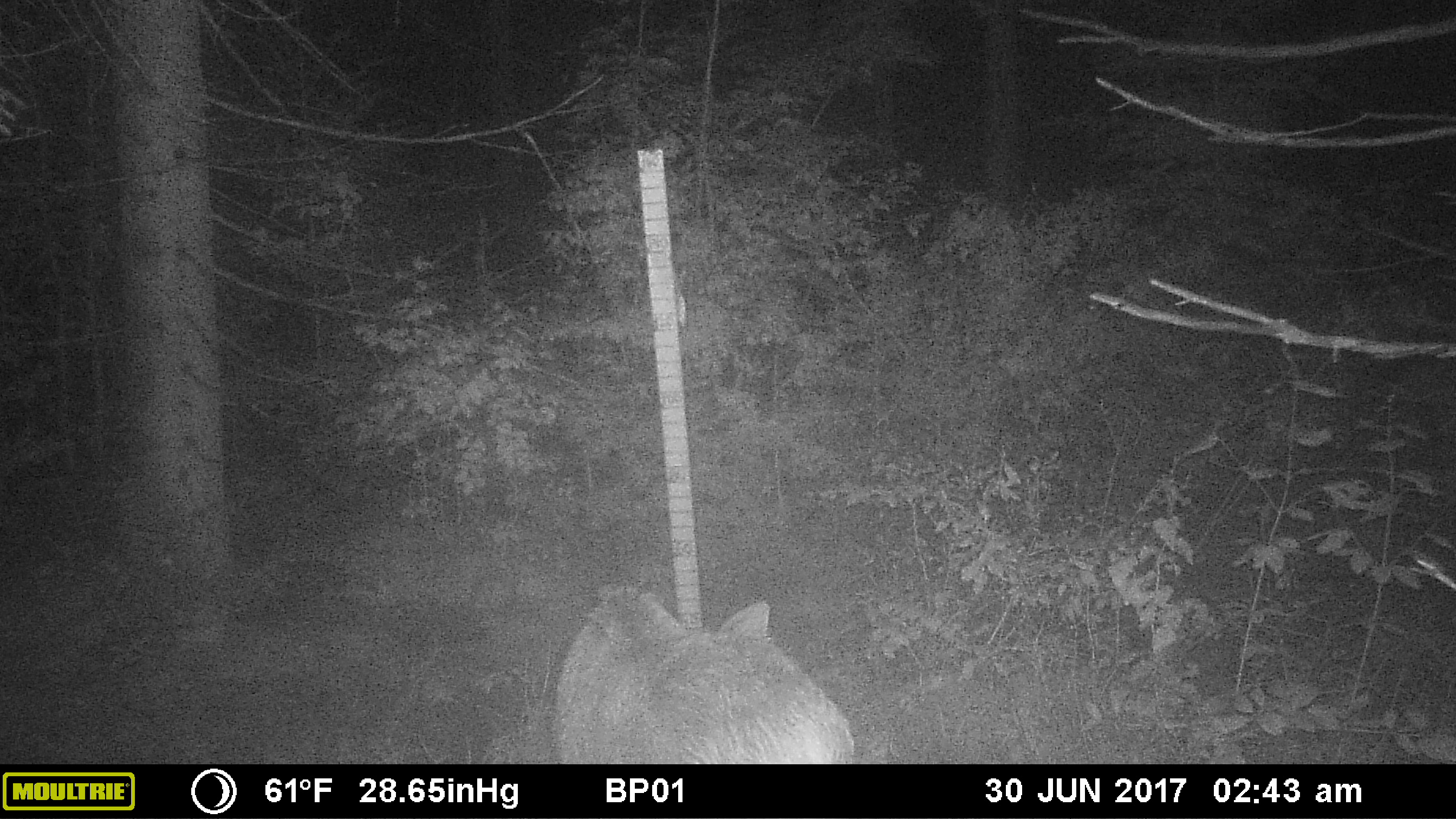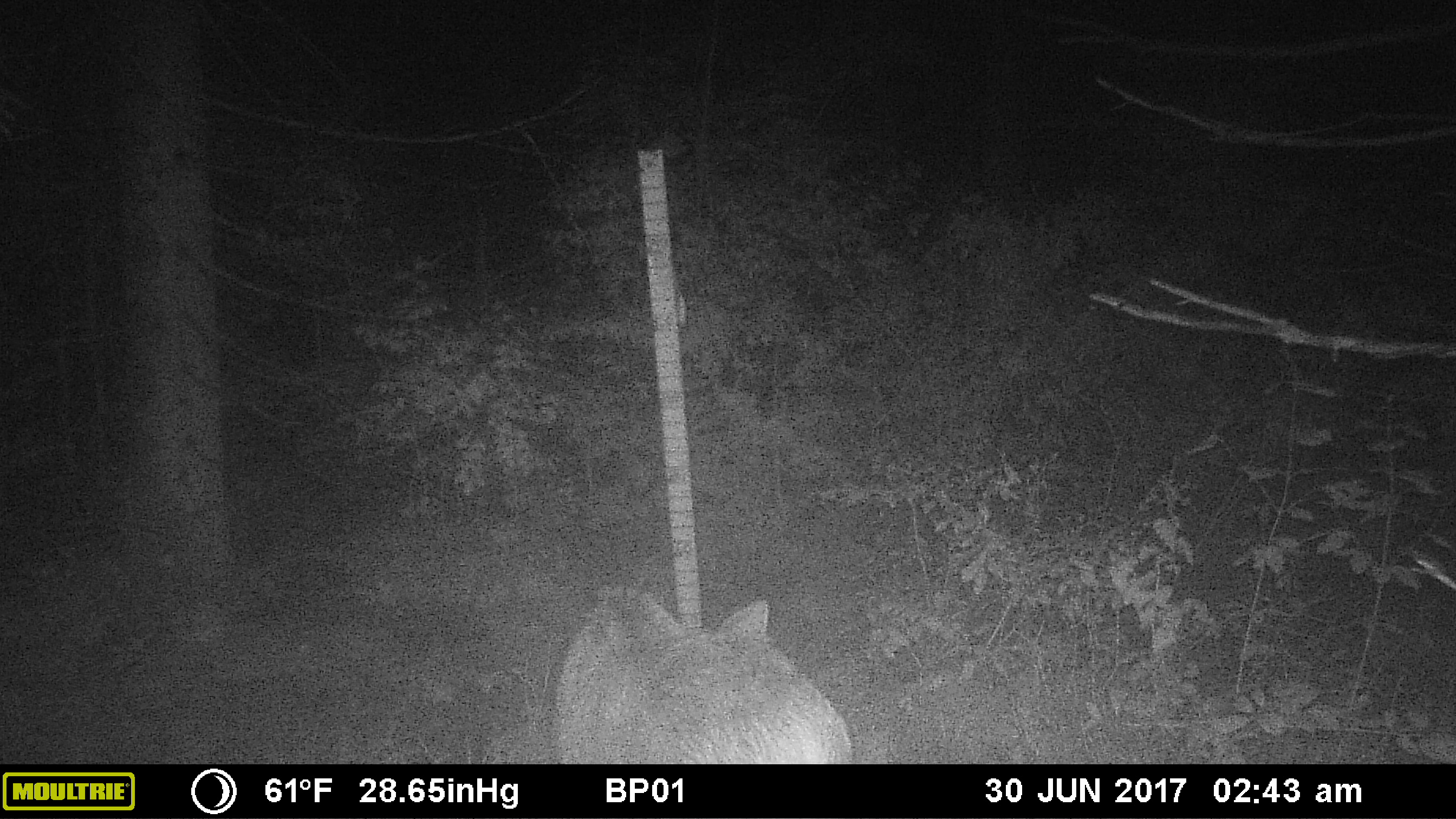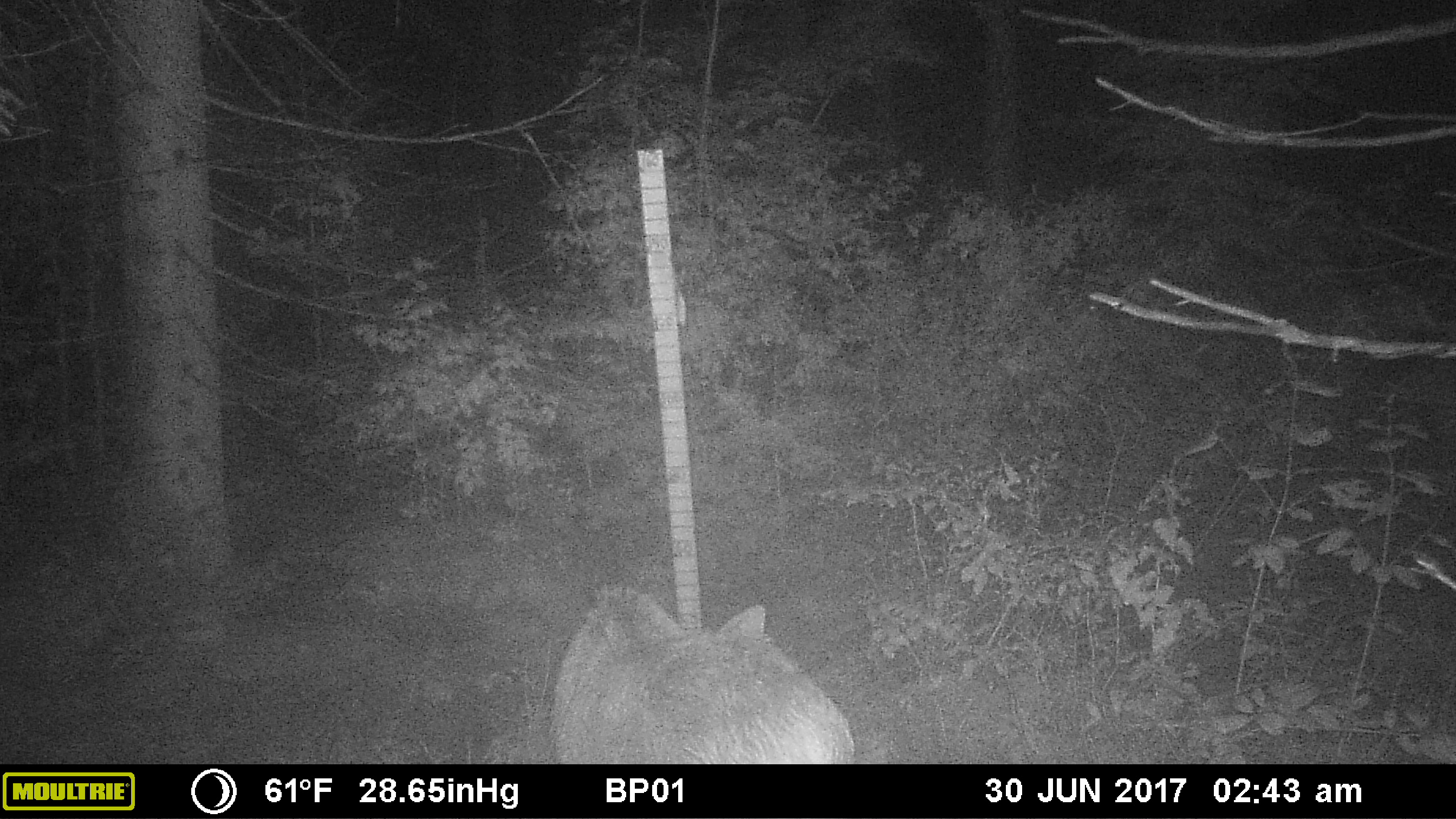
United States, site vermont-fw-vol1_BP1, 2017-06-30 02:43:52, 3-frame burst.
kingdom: Animalia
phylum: Chordata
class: Mammalia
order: Artiodactyla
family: Cervidae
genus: Alces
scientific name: Alces alces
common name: moose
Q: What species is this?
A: Moose (Alces alces).